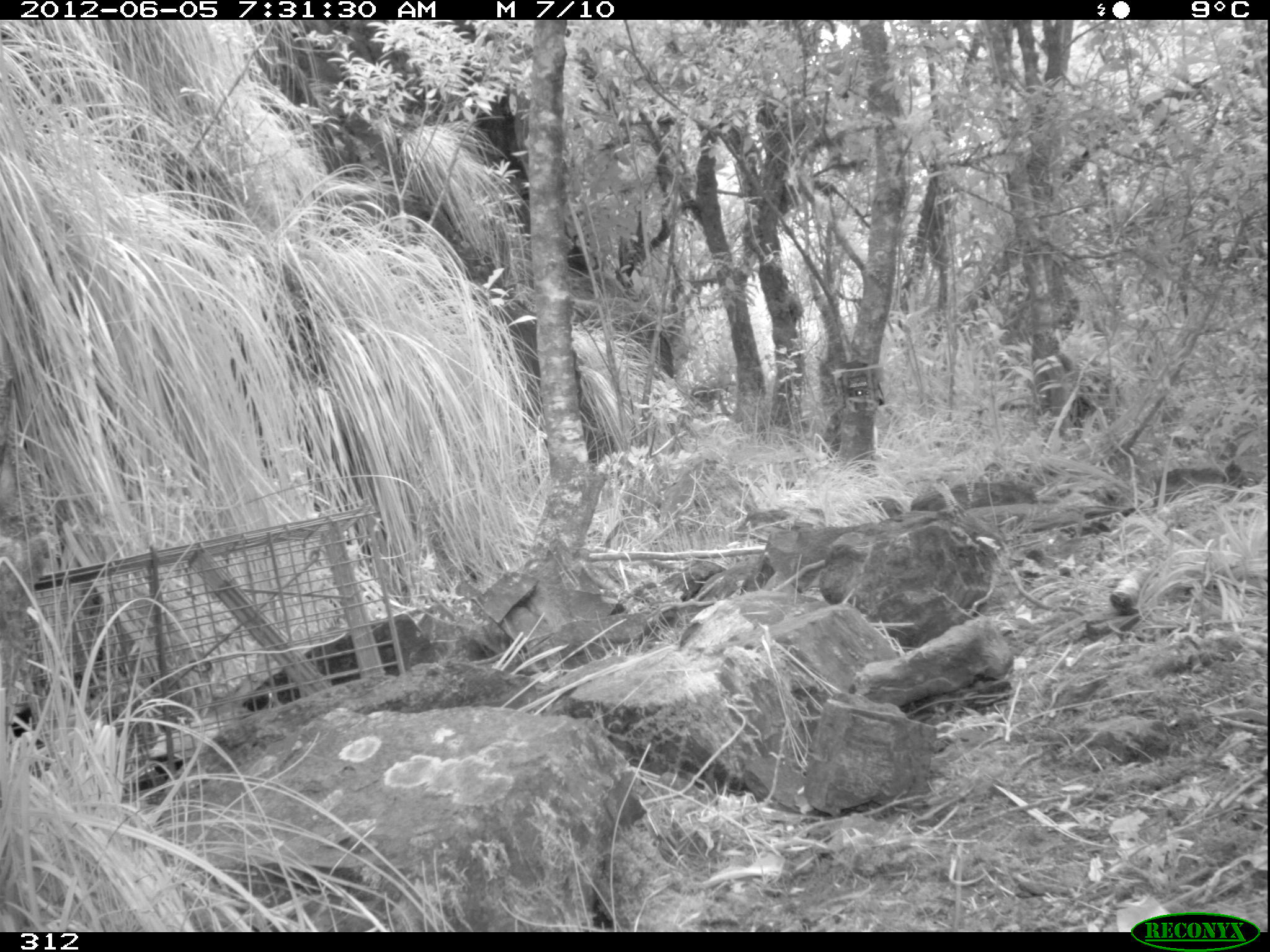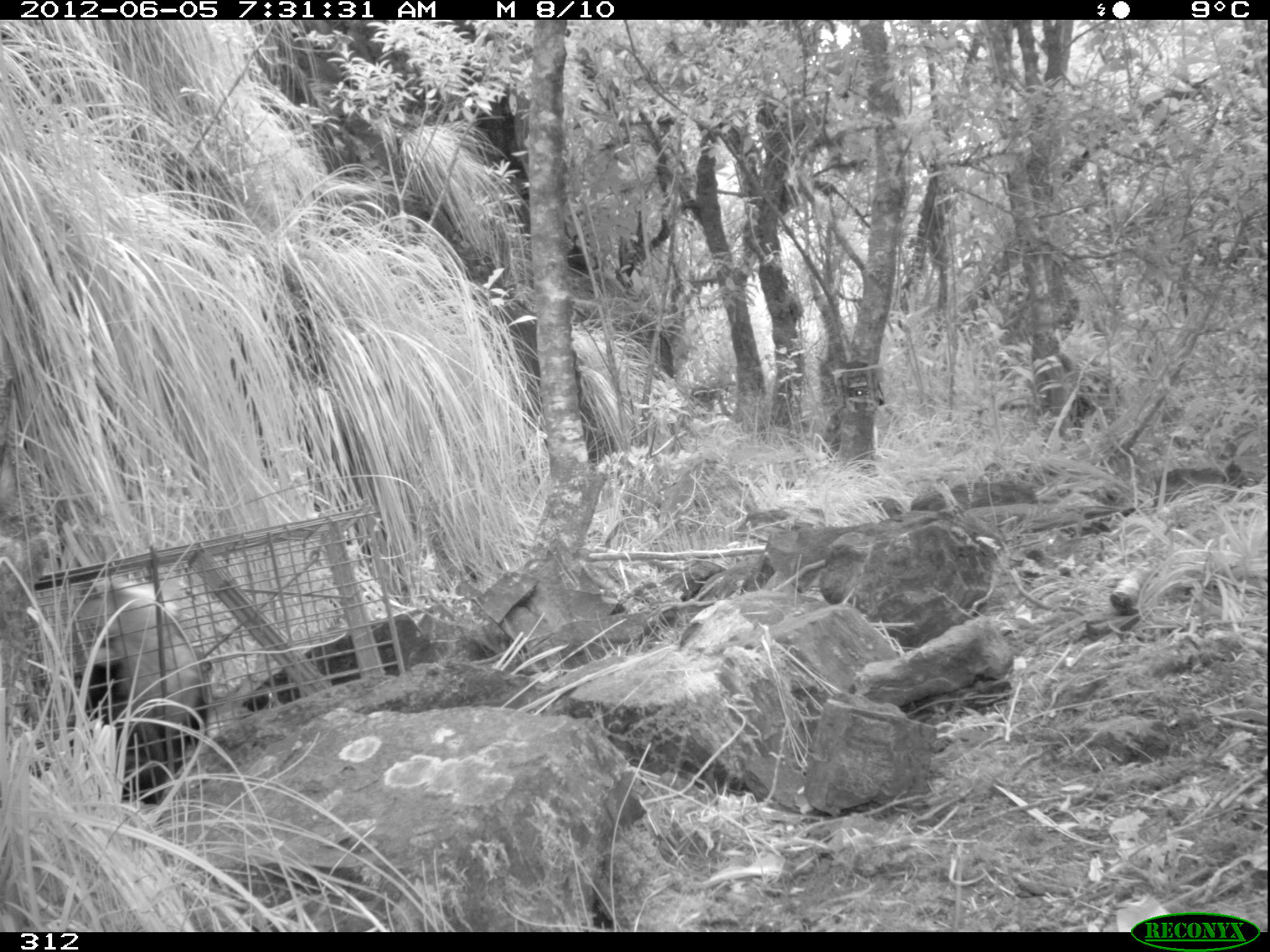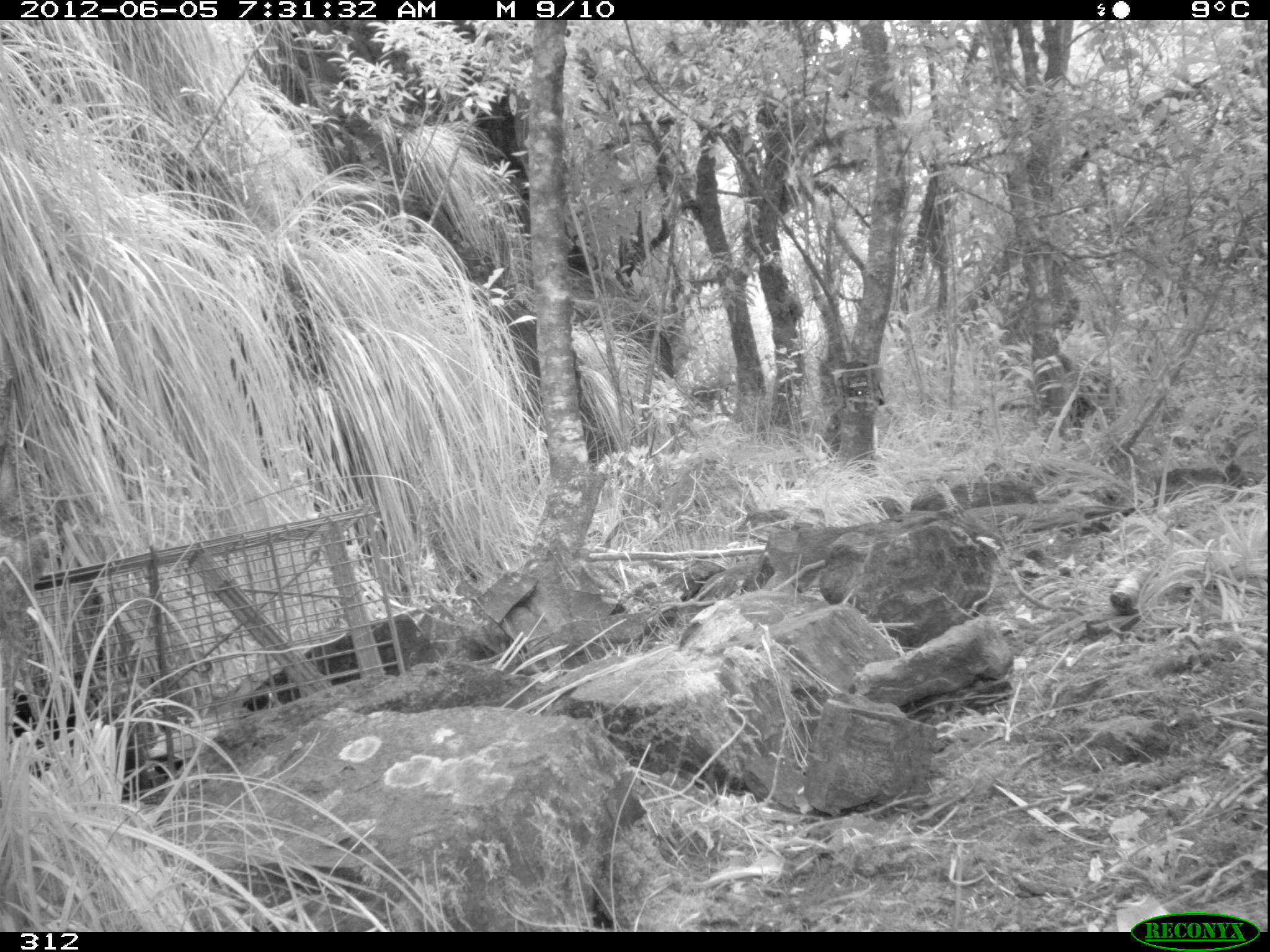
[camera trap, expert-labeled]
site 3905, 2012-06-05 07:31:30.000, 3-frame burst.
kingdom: Animalia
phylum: Chordata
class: Mammalia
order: Didelphimorphia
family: Didelphidae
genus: Didelphis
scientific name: Didelphis pernigra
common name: andean white-eared opossum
Didelphis pernigra (andean white-eared opossum).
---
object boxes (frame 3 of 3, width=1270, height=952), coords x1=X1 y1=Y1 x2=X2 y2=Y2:
didelphis pernigra: x1=11 y1=689 x2=151 y2=800